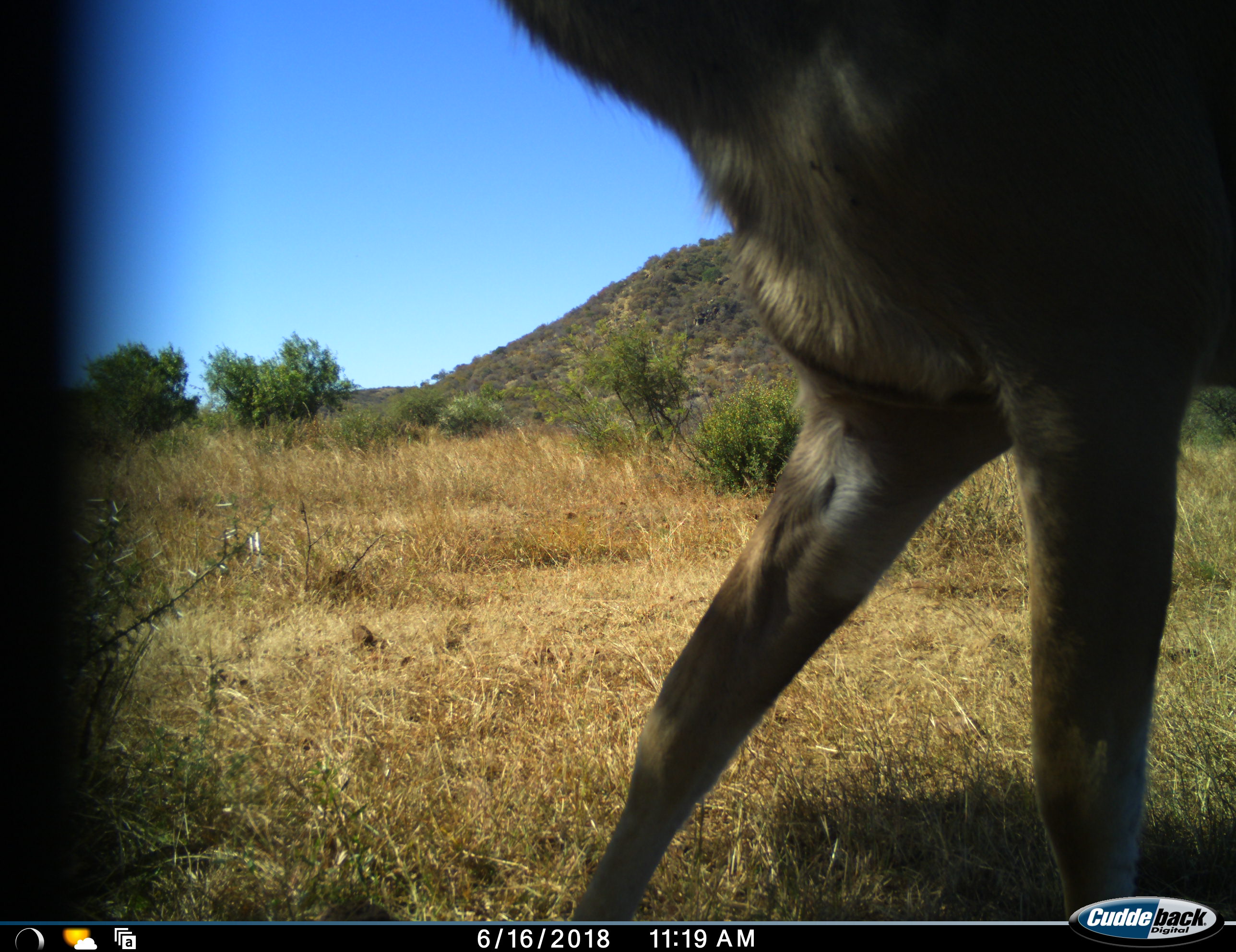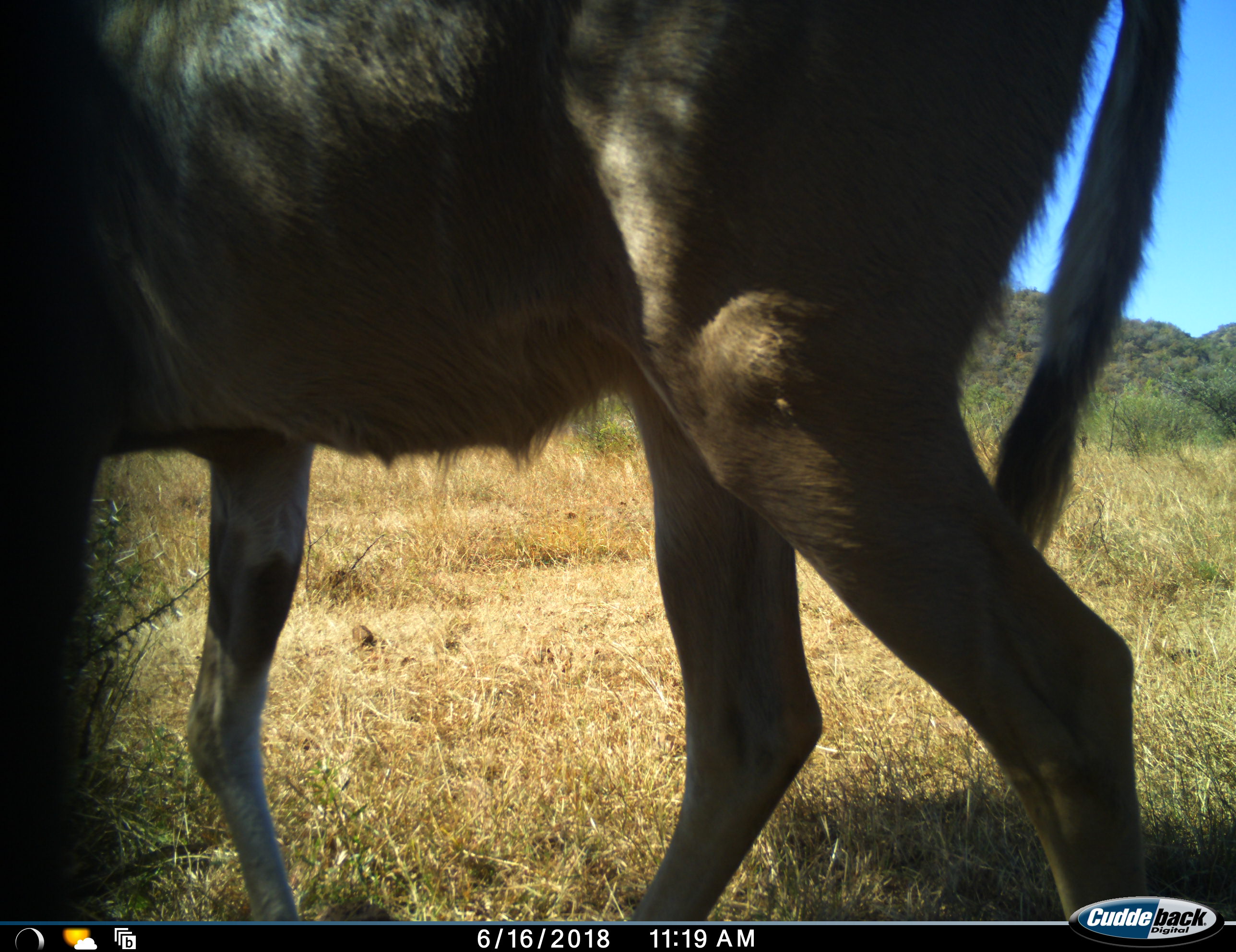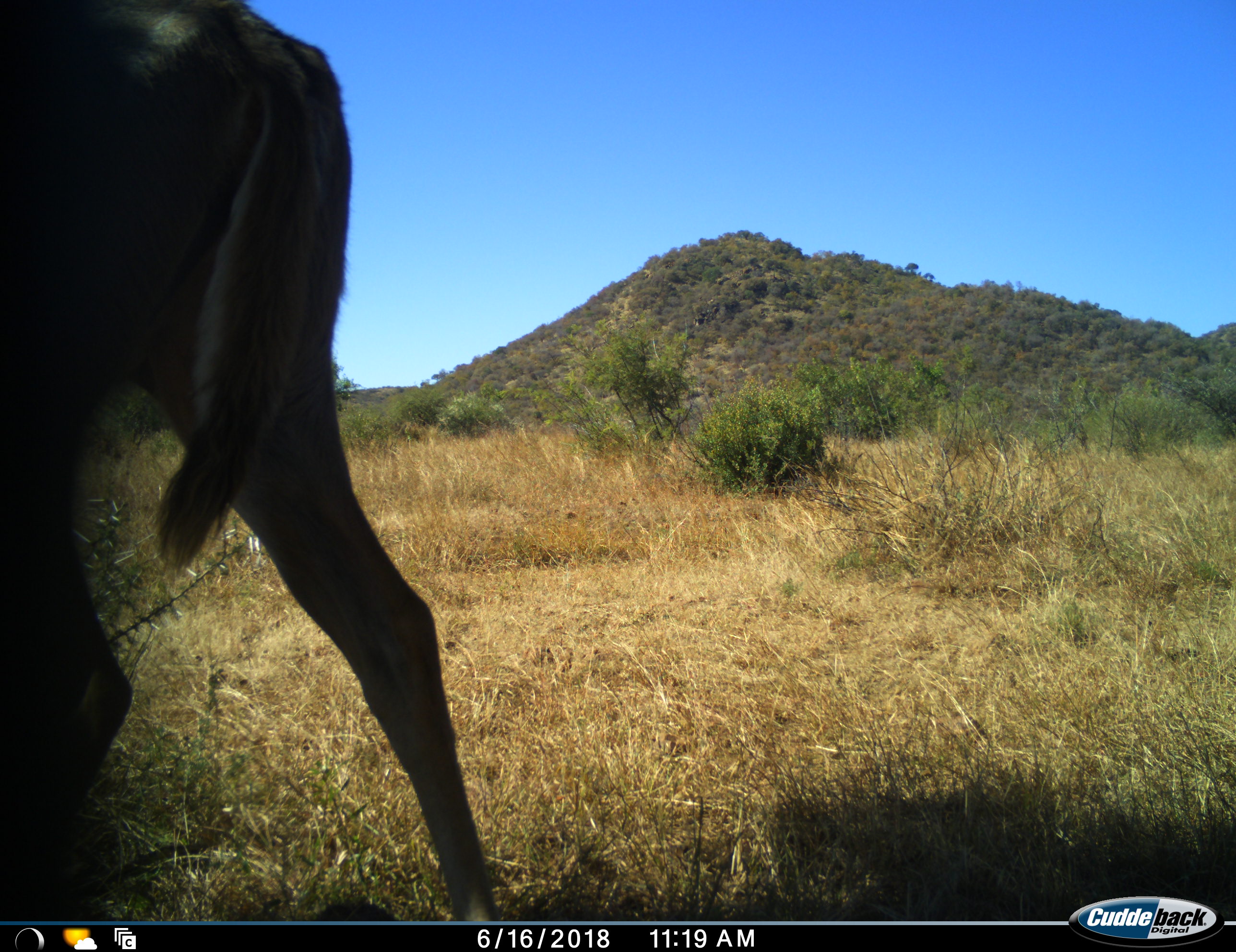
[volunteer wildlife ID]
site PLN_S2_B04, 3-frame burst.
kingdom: Animalia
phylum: Chordata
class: Mammalia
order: Artiodactyla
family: Bovidae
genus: Tragelaphus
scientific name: Tragelaphus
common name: kudu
Kudu (Tragelaphus), count 1. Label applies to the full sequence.